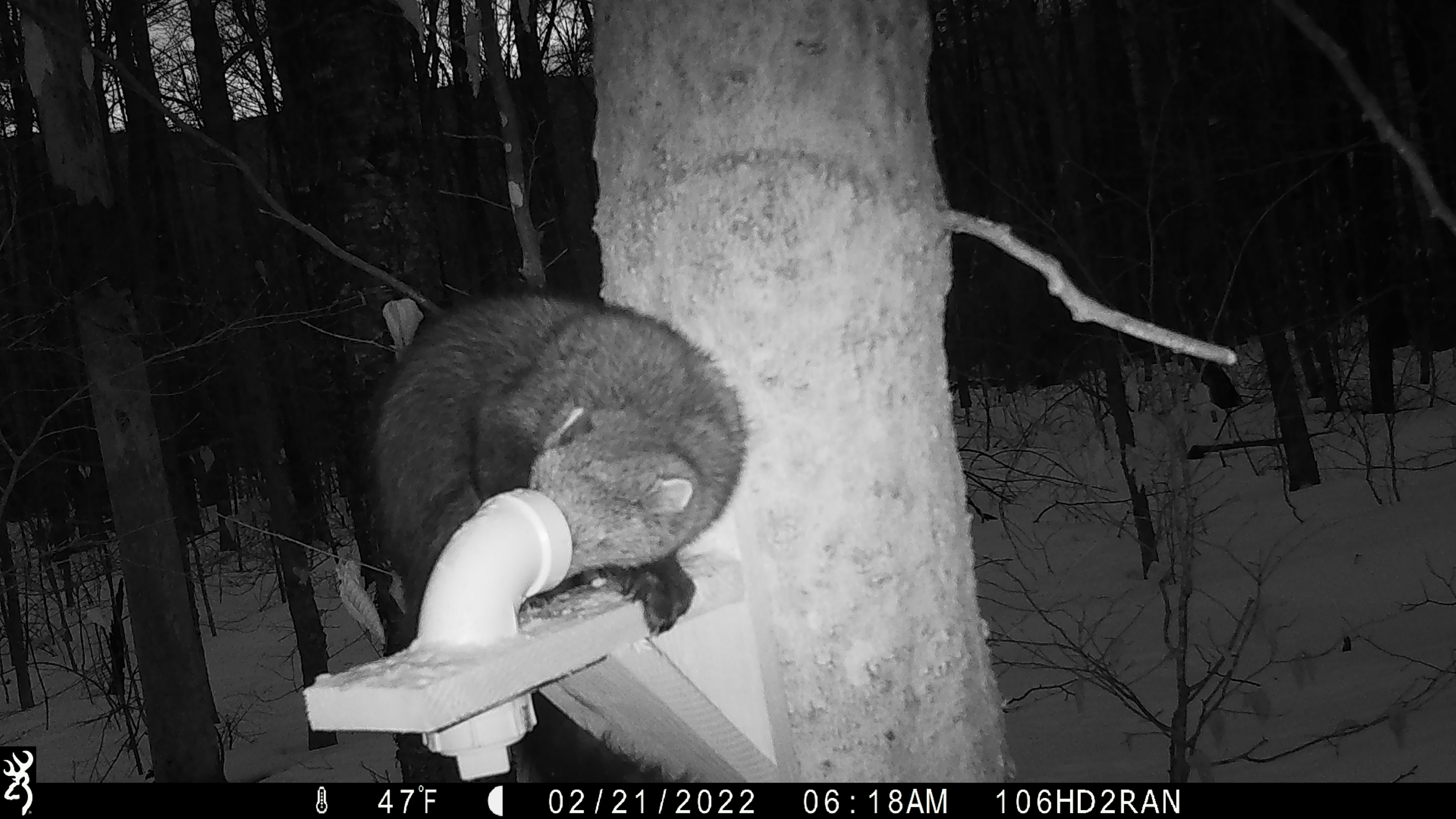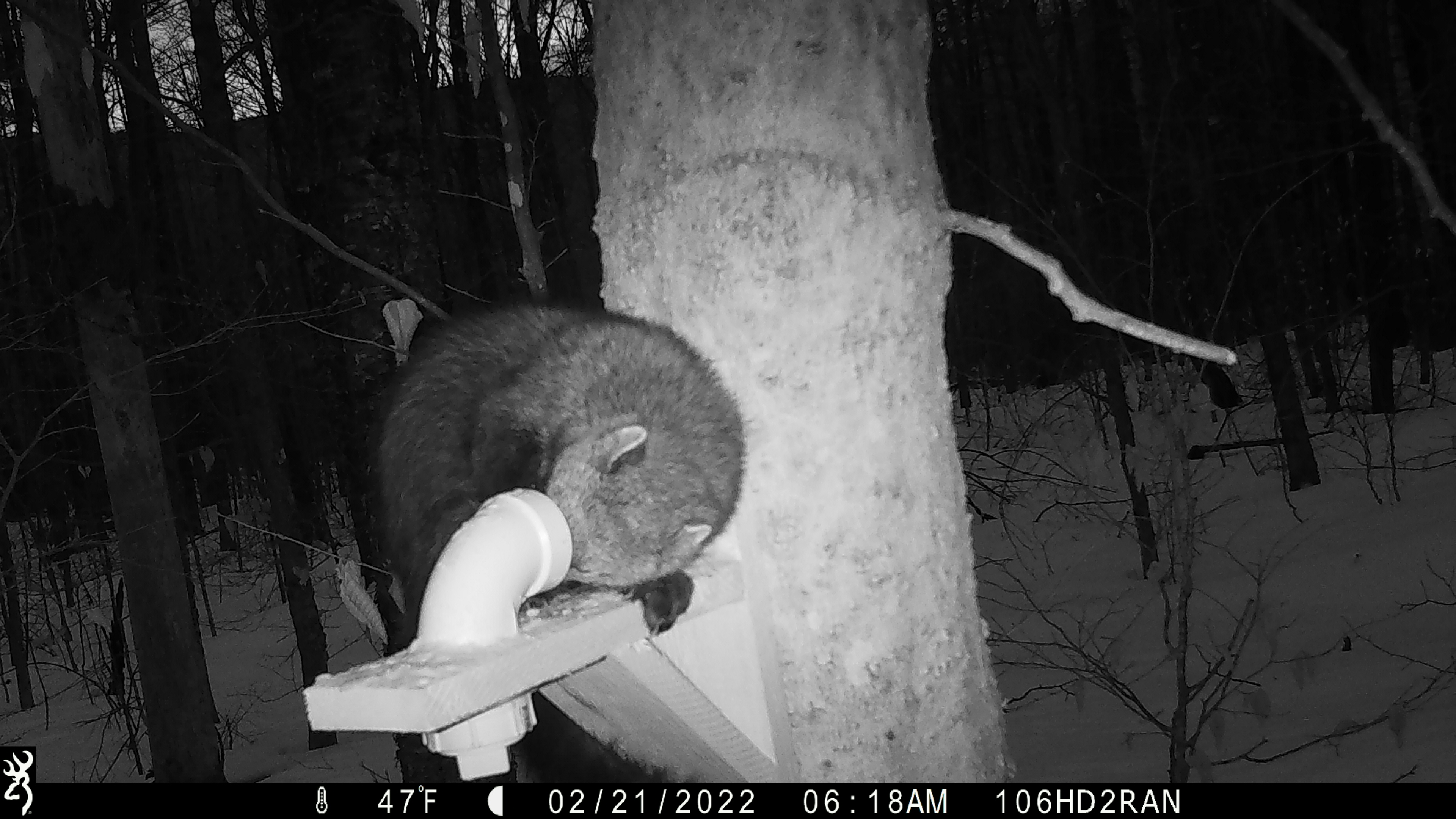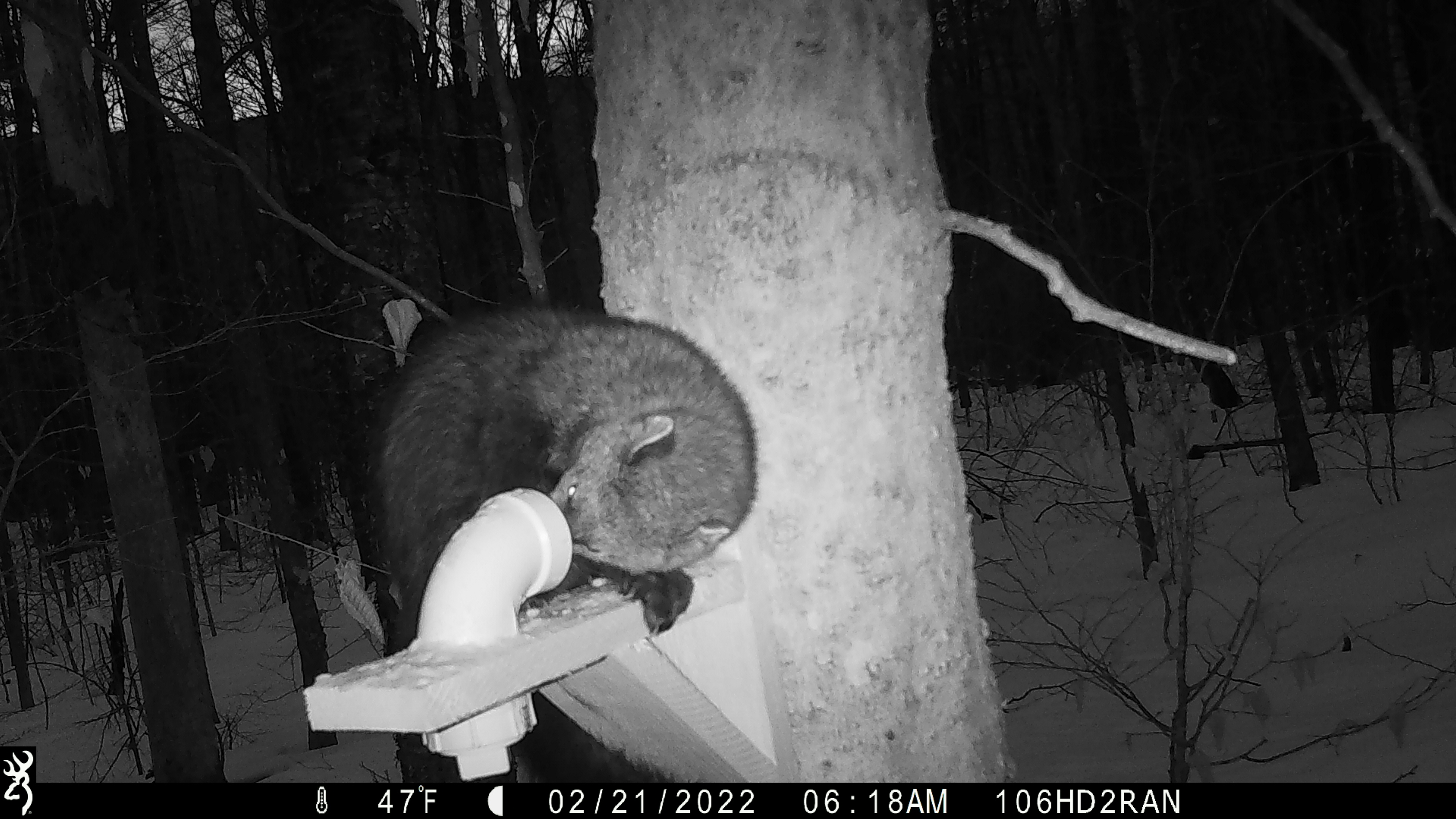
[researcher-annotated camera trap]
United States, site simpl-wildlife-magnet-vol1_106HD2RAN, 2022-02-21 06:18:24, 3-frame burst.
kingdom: Animalia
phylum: Chordata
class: Mammalia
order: Carnivora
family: Mustelidae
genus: Pekania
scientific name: Pekania pennanti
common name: fisher